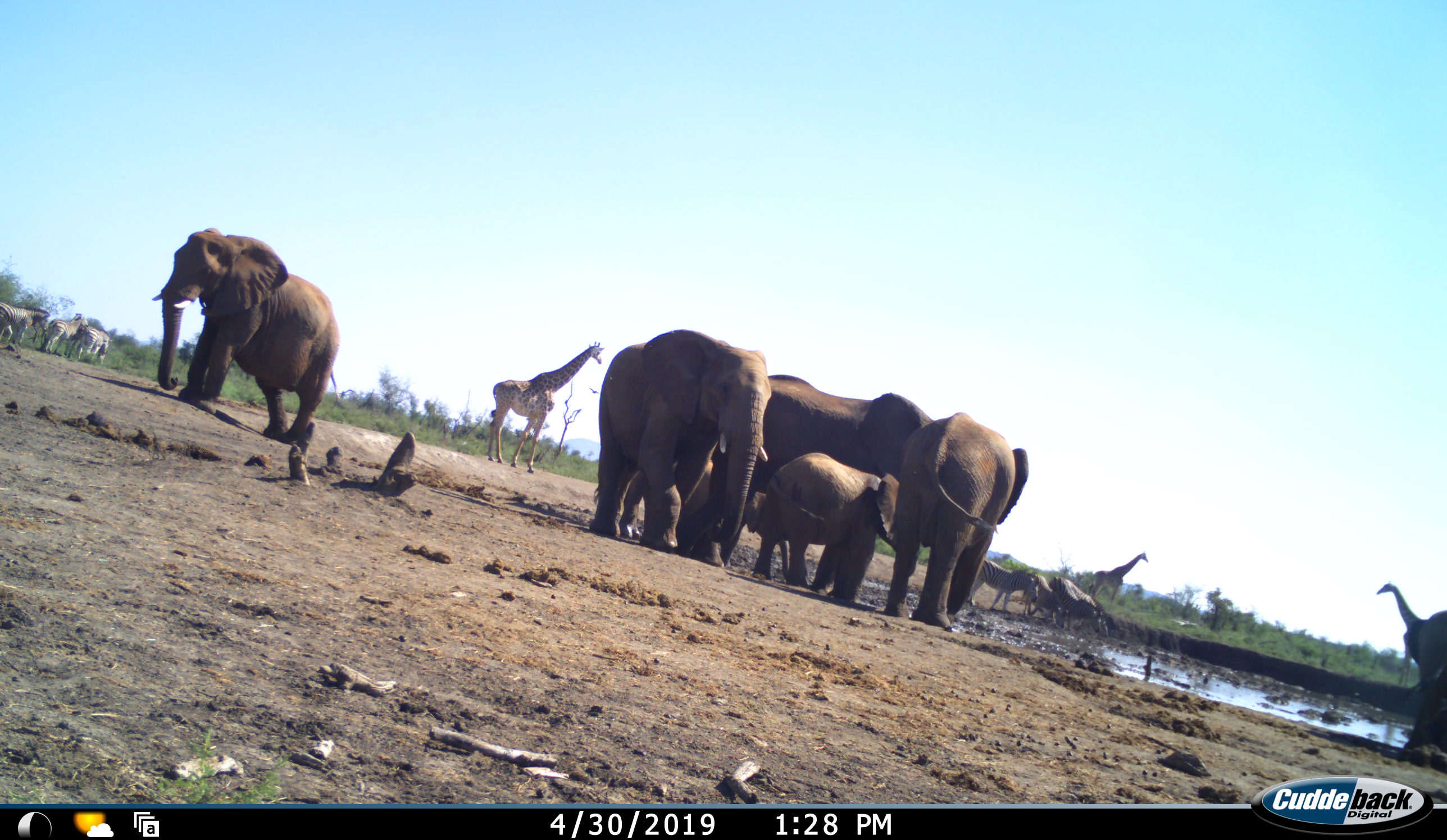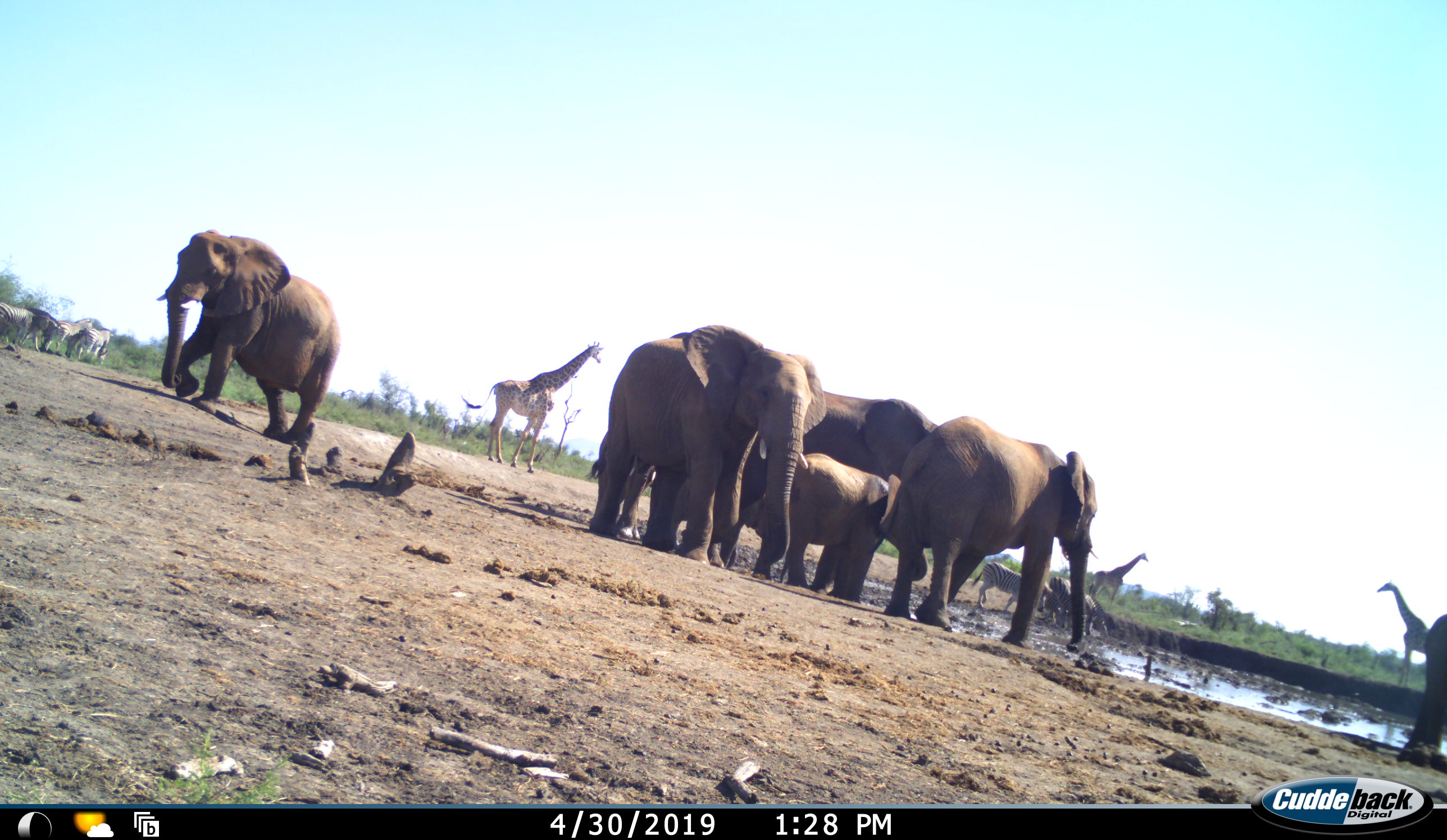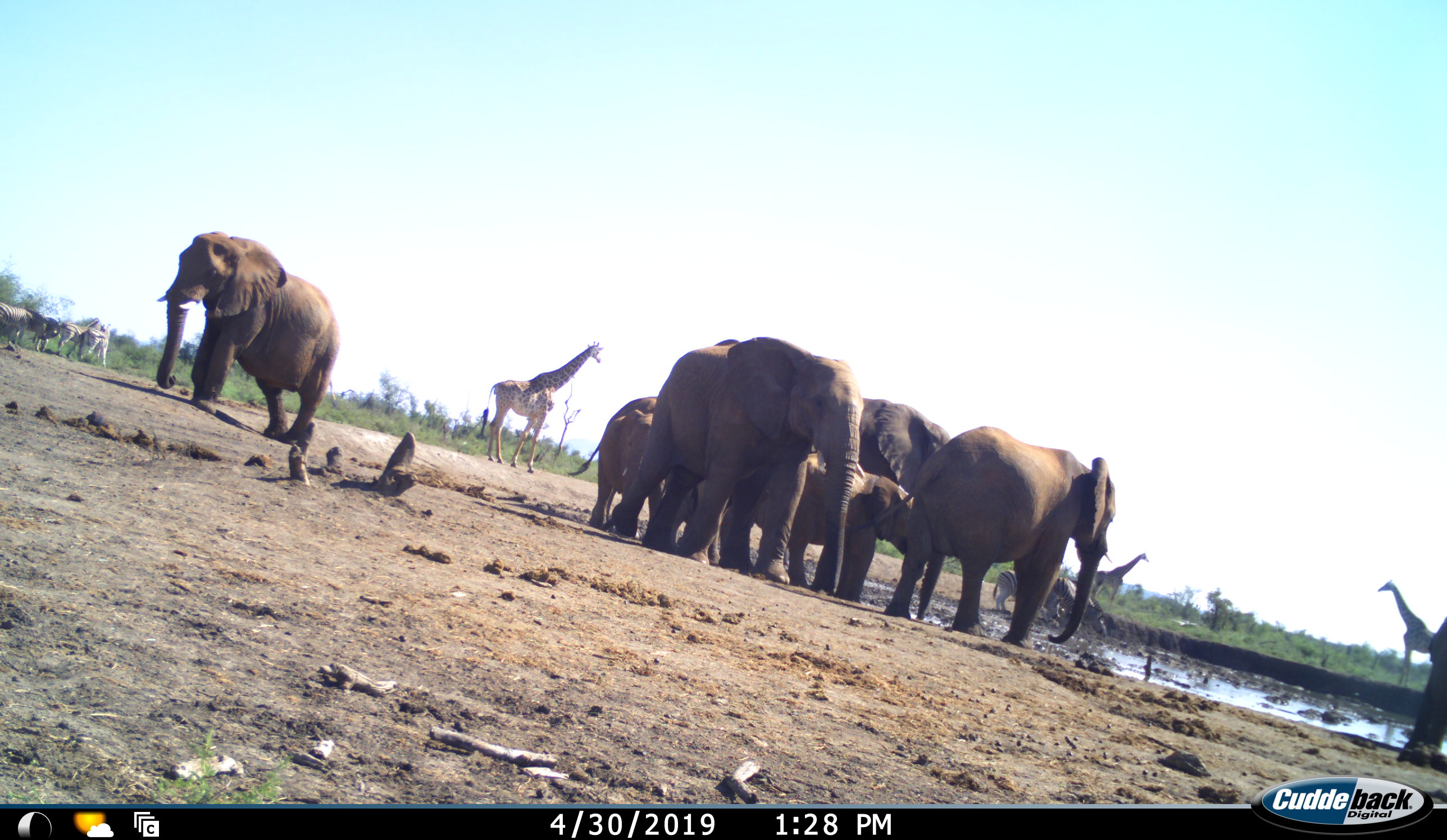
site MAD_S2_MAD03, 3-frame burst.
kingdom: Animalia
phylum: Chordata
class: Mammalia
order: Proboscidea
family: Elephantidae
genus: Loxodonta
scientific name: Loxodonta africana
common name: african bush elephant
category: elephant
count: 7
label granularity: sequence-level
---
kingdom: Animalia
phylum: Chordata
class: Mammalia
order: Artiodactyla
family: Giraffidae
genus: Giraffa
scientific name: Giraffa camelopardalis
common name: giraffe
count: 3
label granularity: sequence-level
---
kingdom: Animalia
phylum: Chordata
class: Mammalia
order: Perissodactyla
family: Equidae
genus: Equus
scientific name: Equus quagga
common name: plains zebra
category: zebraplains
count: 6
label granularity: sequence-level